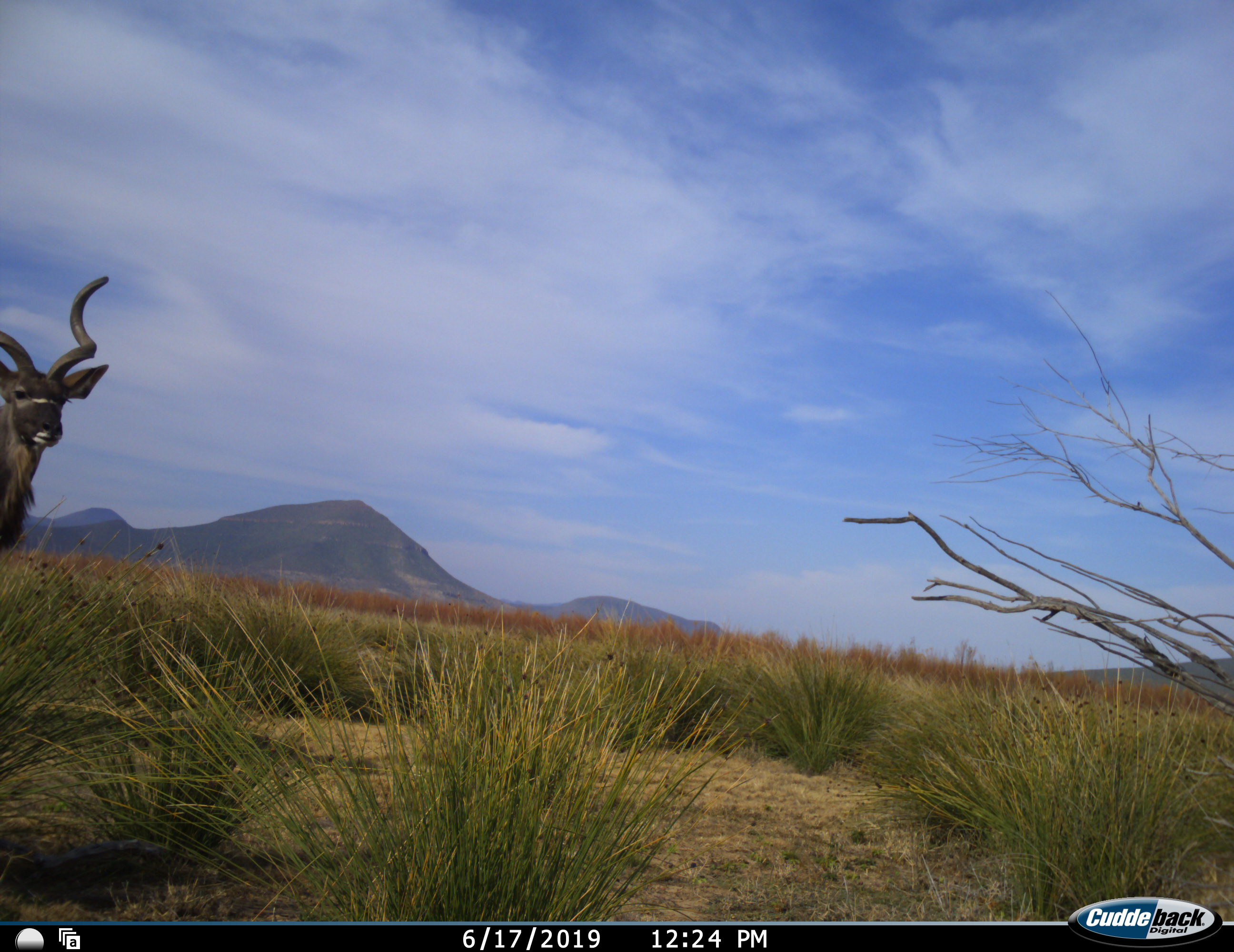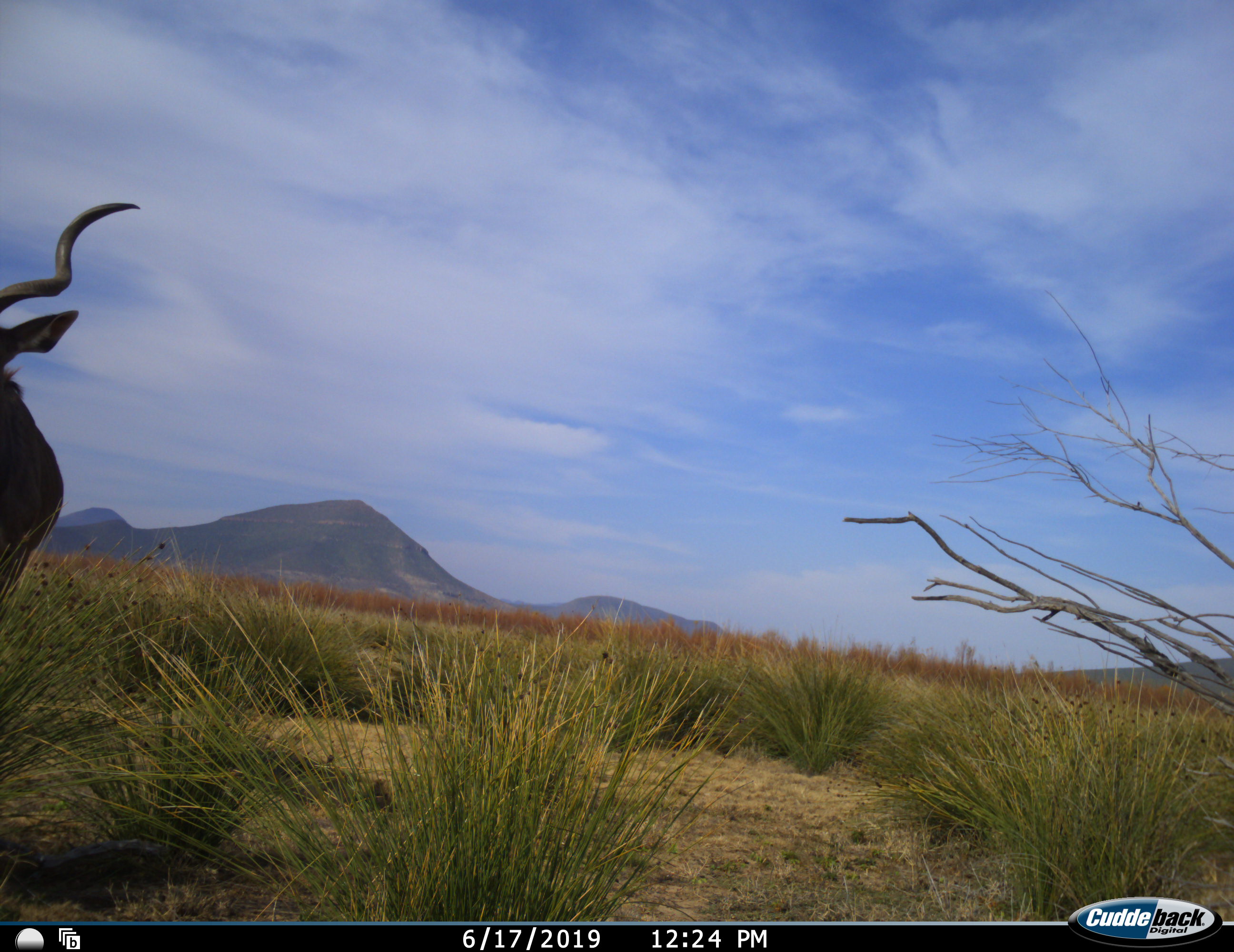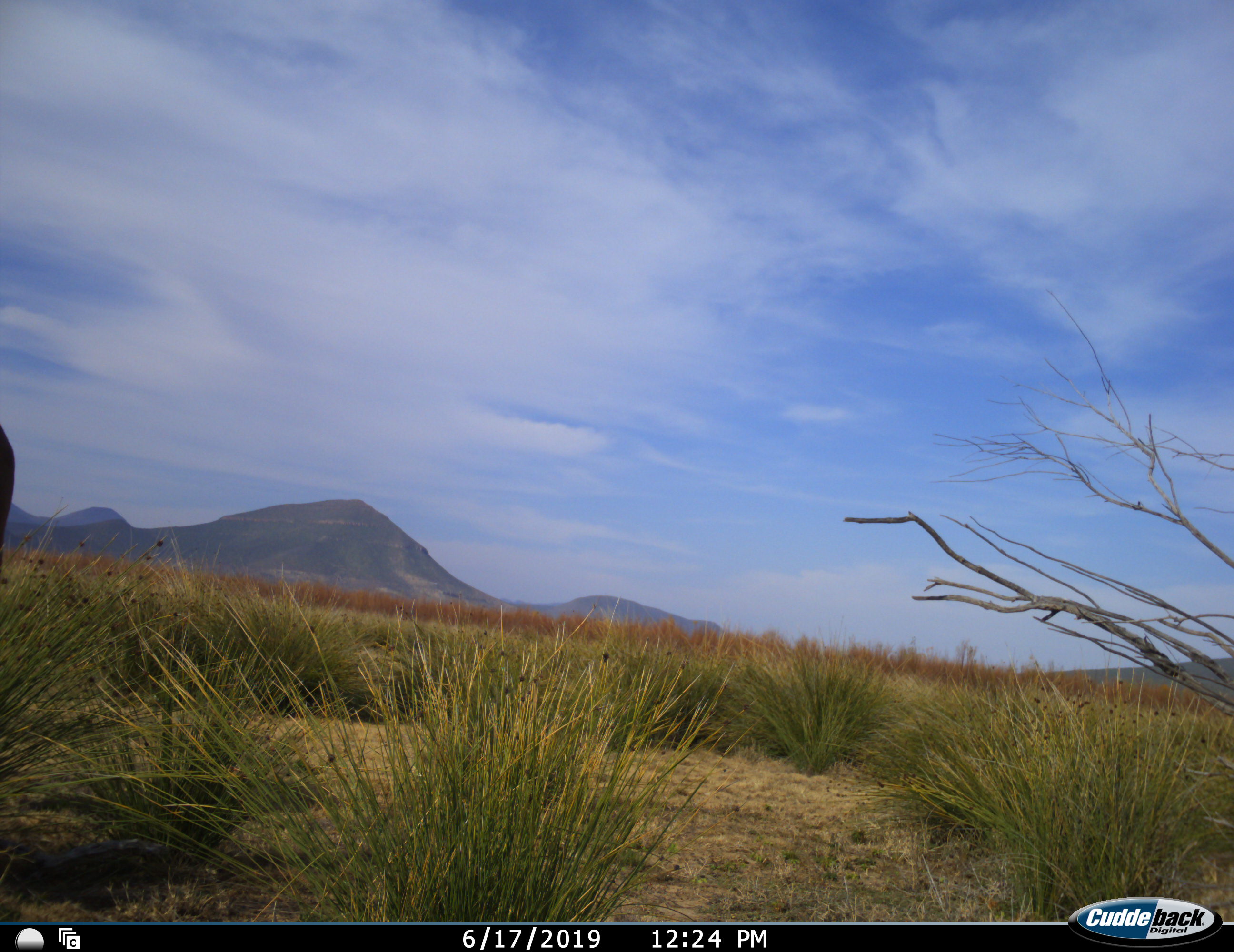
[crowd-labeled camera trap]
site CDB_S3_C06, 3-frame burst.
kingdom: Animalia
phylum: Chordata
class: Mammalia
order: Artiodactyla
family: Bovidae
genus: Tragelaphus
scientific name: Tragelaphus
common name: kudu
Kudu (Tragelaphus), count 1. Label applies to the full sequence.